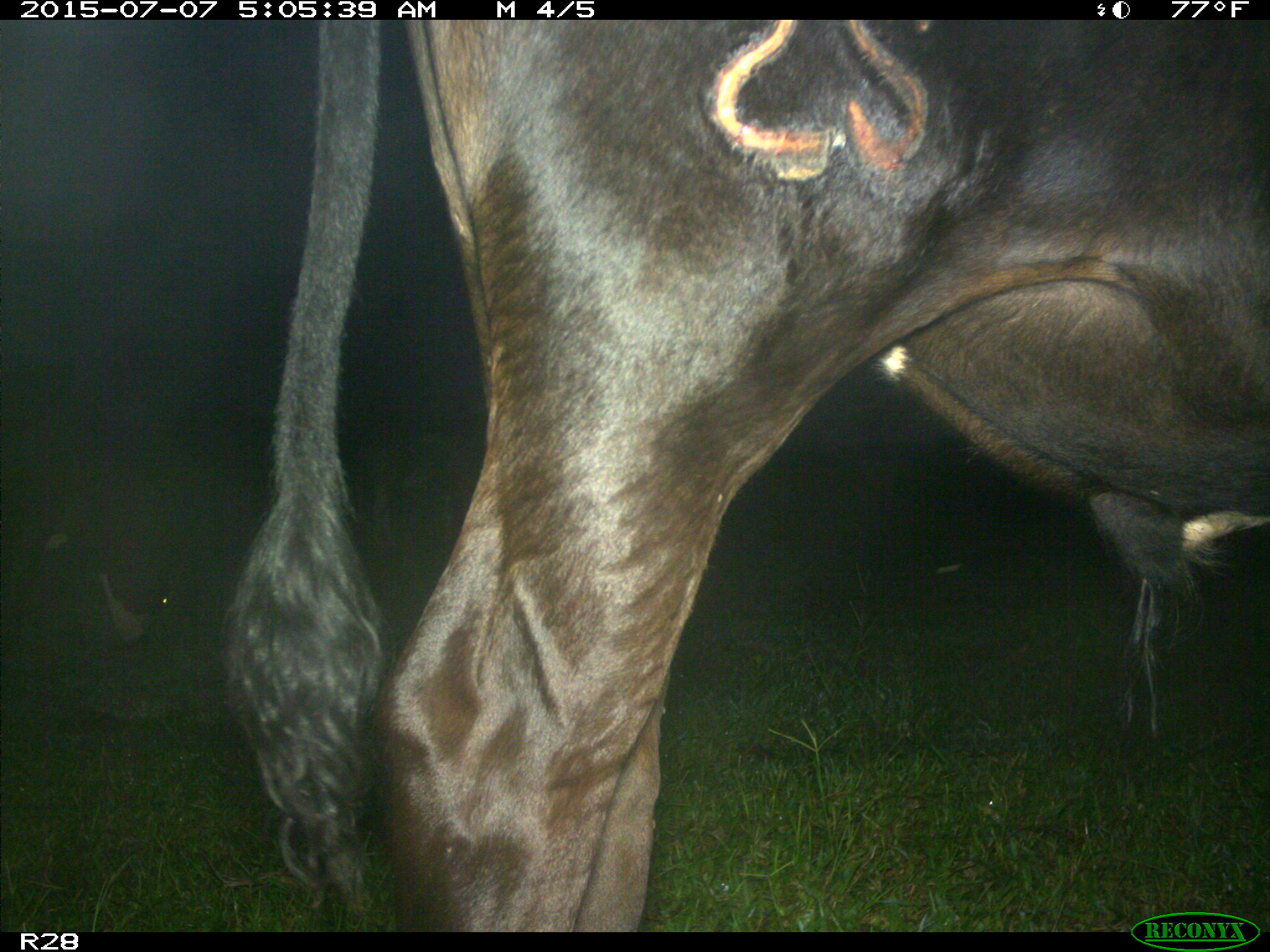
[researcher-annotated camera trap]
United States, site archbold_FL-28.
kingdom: Animalia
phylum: Chordata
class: Mammalia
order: Artiodactyla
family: Bovidae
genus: Bos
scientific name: Bos taurus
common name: domestic cow